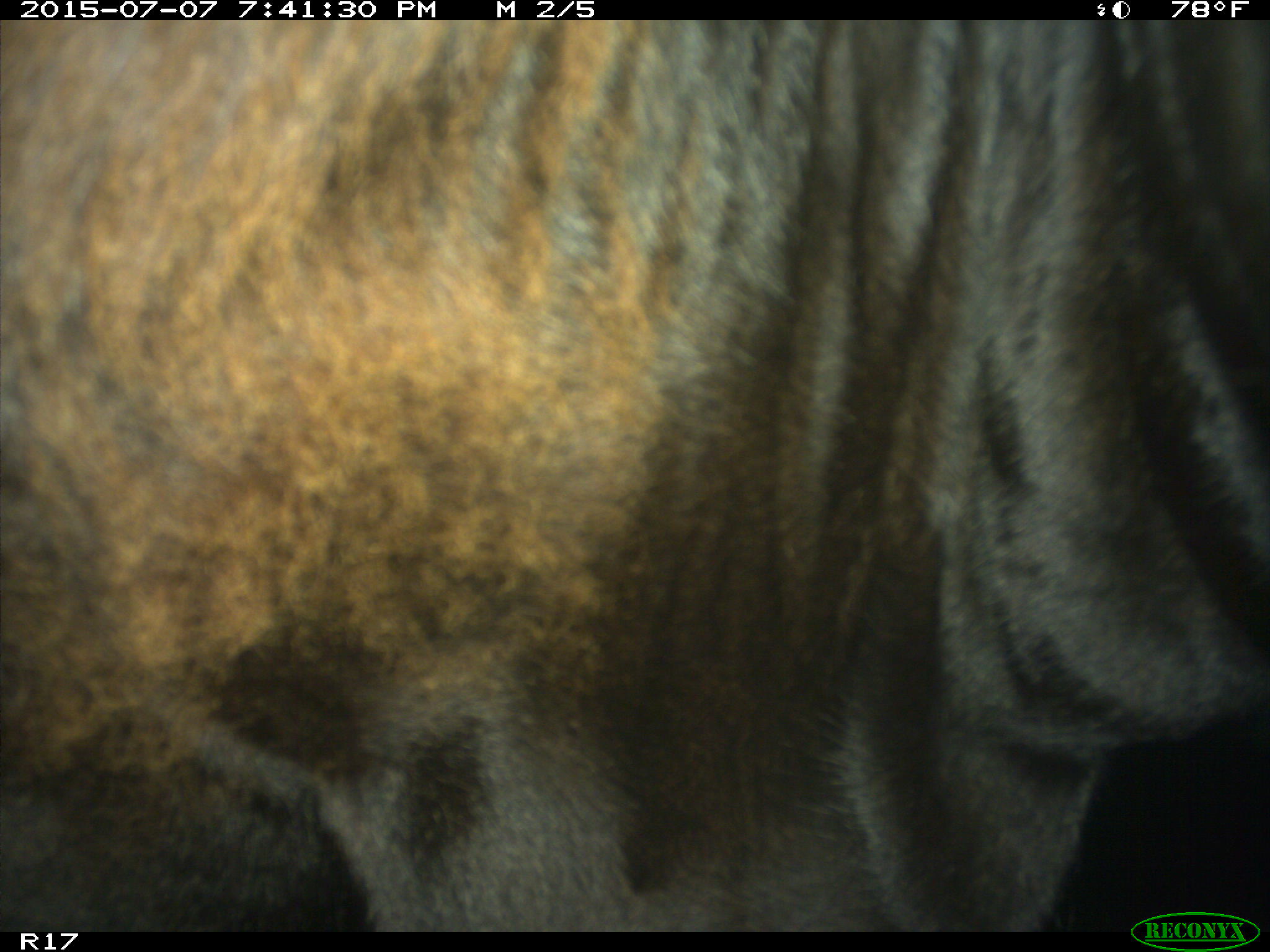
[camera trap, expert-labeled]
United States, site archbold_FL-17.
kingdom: Animalia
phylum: Chordata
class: Mammalia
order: Artiodactyla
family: Bovidae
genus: Bos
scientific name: Bos taurus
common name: domestic cow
Bos taurus (domestic cow).